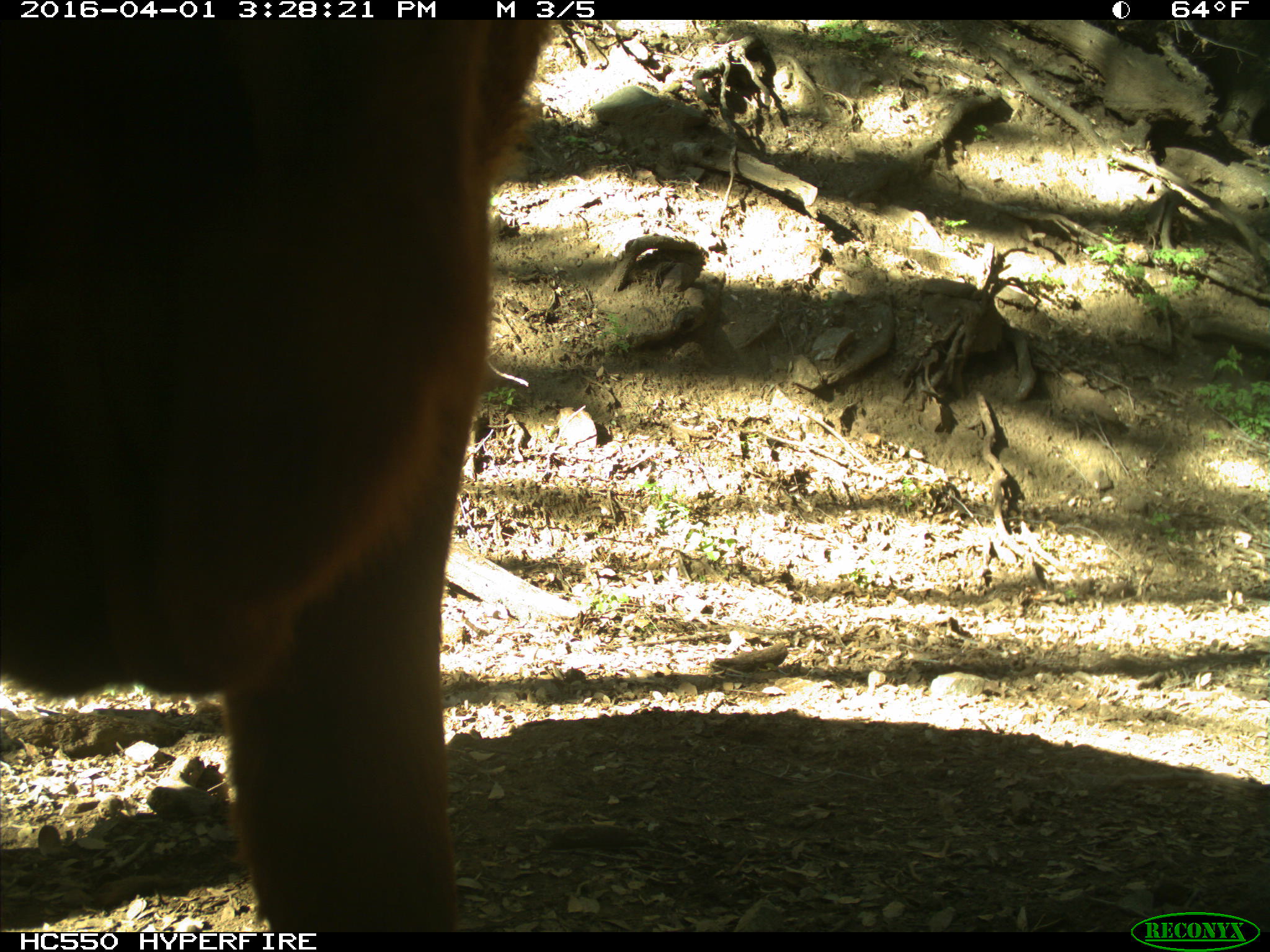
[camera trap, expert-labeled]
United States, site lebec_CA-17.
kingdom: Animalia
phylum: Chordata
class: Mammalia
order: Artiodactyla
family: Bovidae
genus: Bos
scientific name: Bos taurus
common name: domestic cow